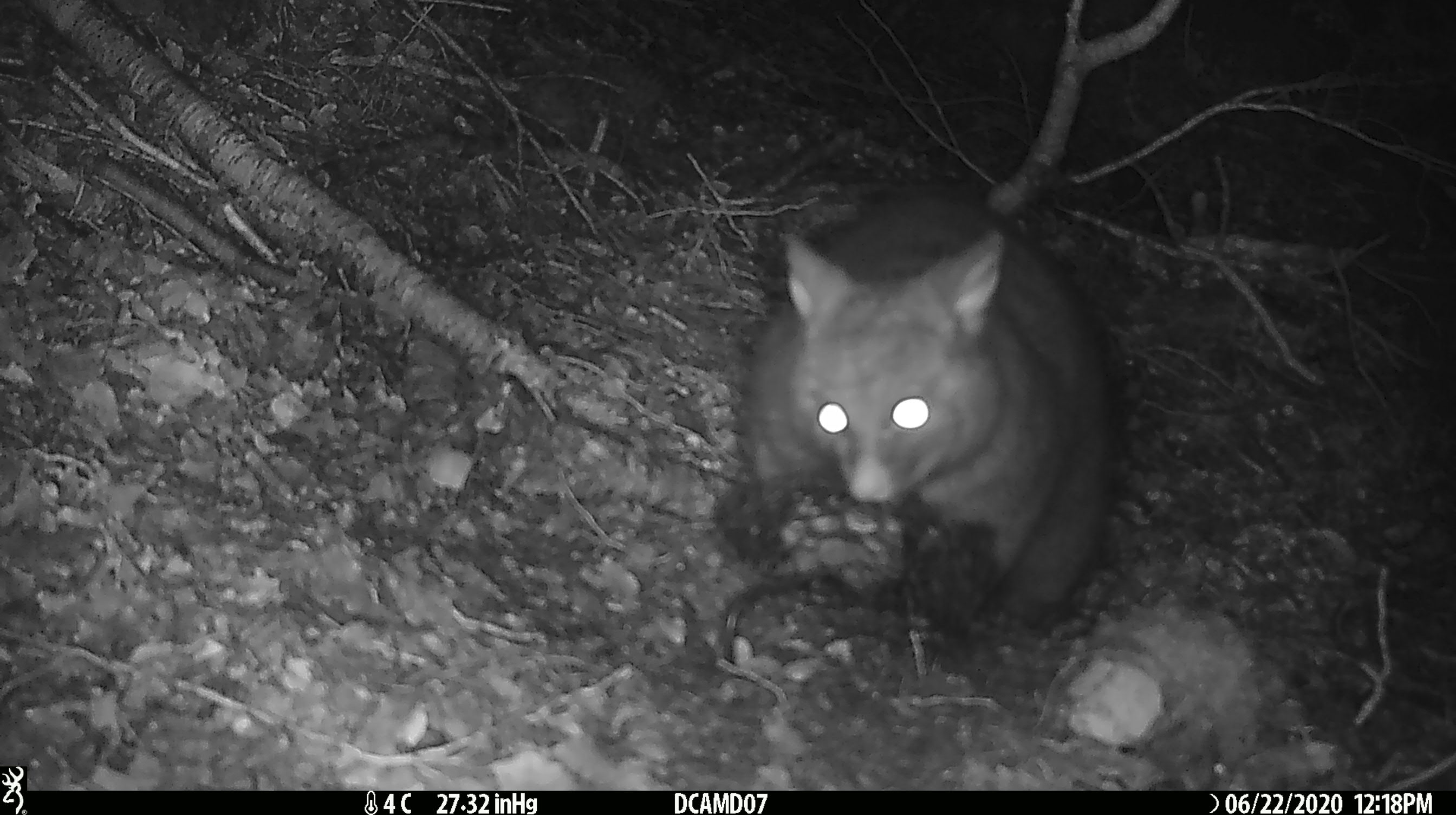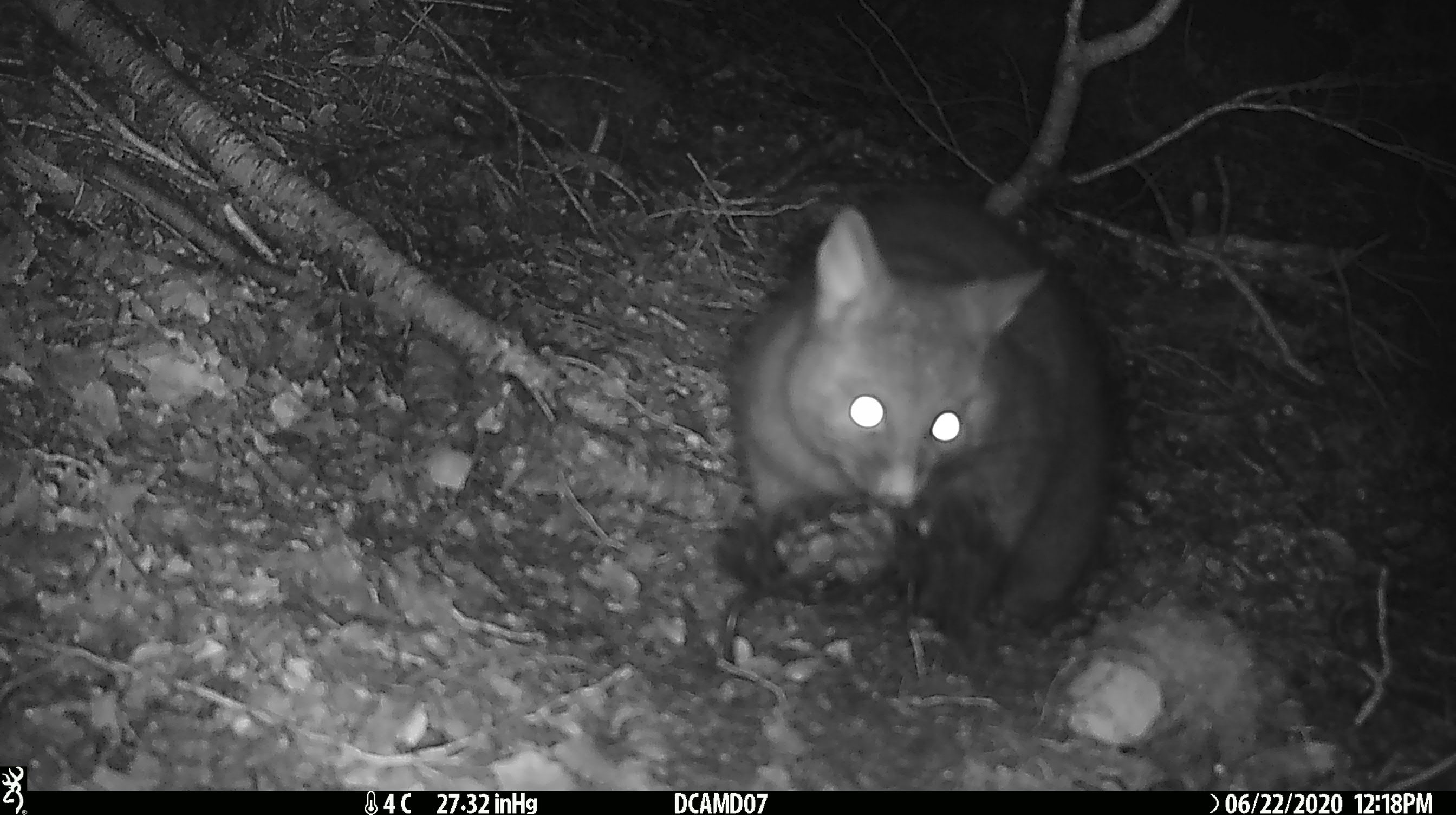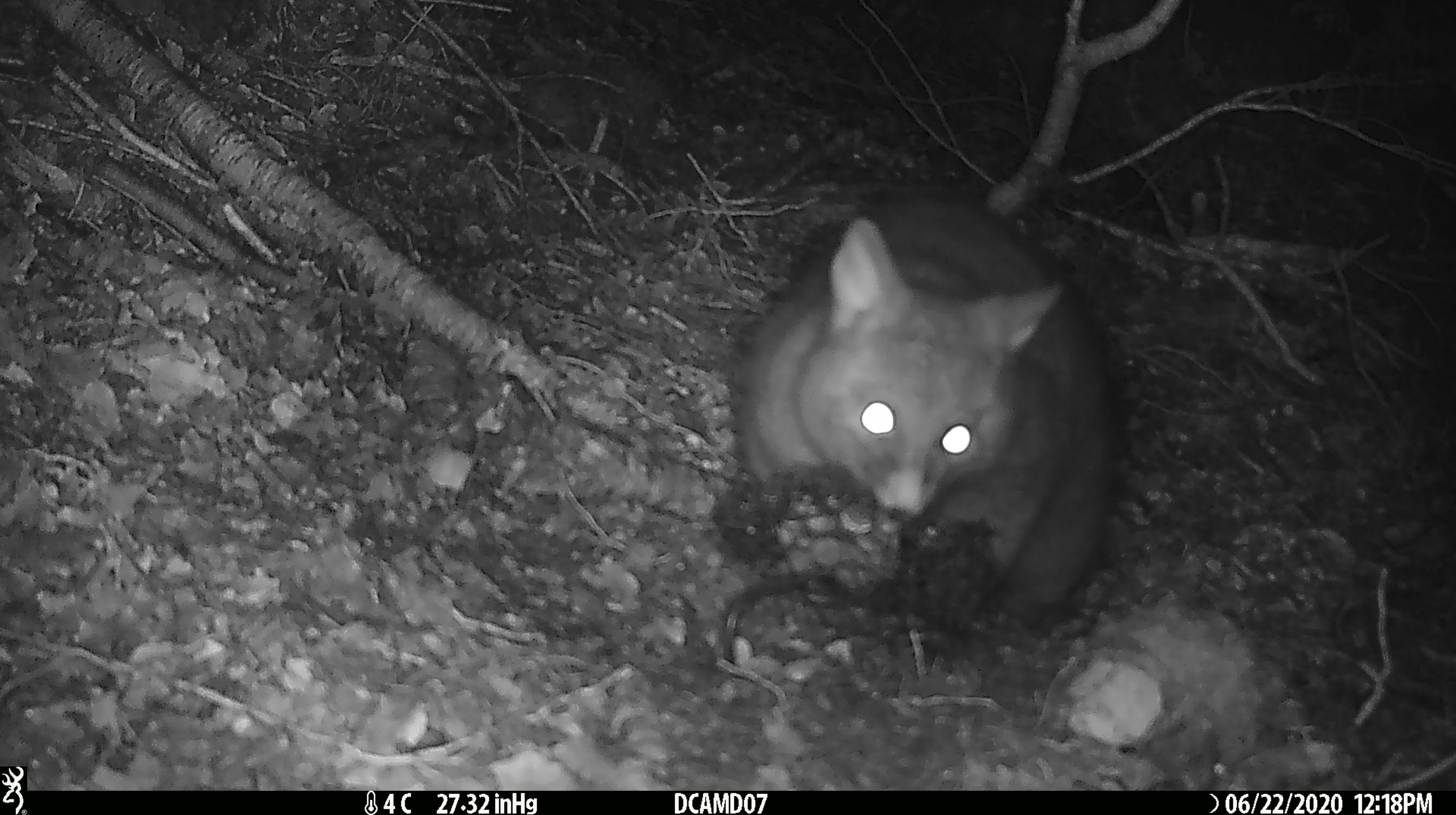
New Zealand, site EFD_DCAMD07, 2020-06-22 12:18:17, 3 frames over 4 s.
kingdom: Animalia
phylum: Chordata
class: Mammalia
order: Diprotodontia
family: Phalangeridae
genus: Trichosurus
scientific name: Trichosurus vulpecula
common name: common brushtail possum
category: possum